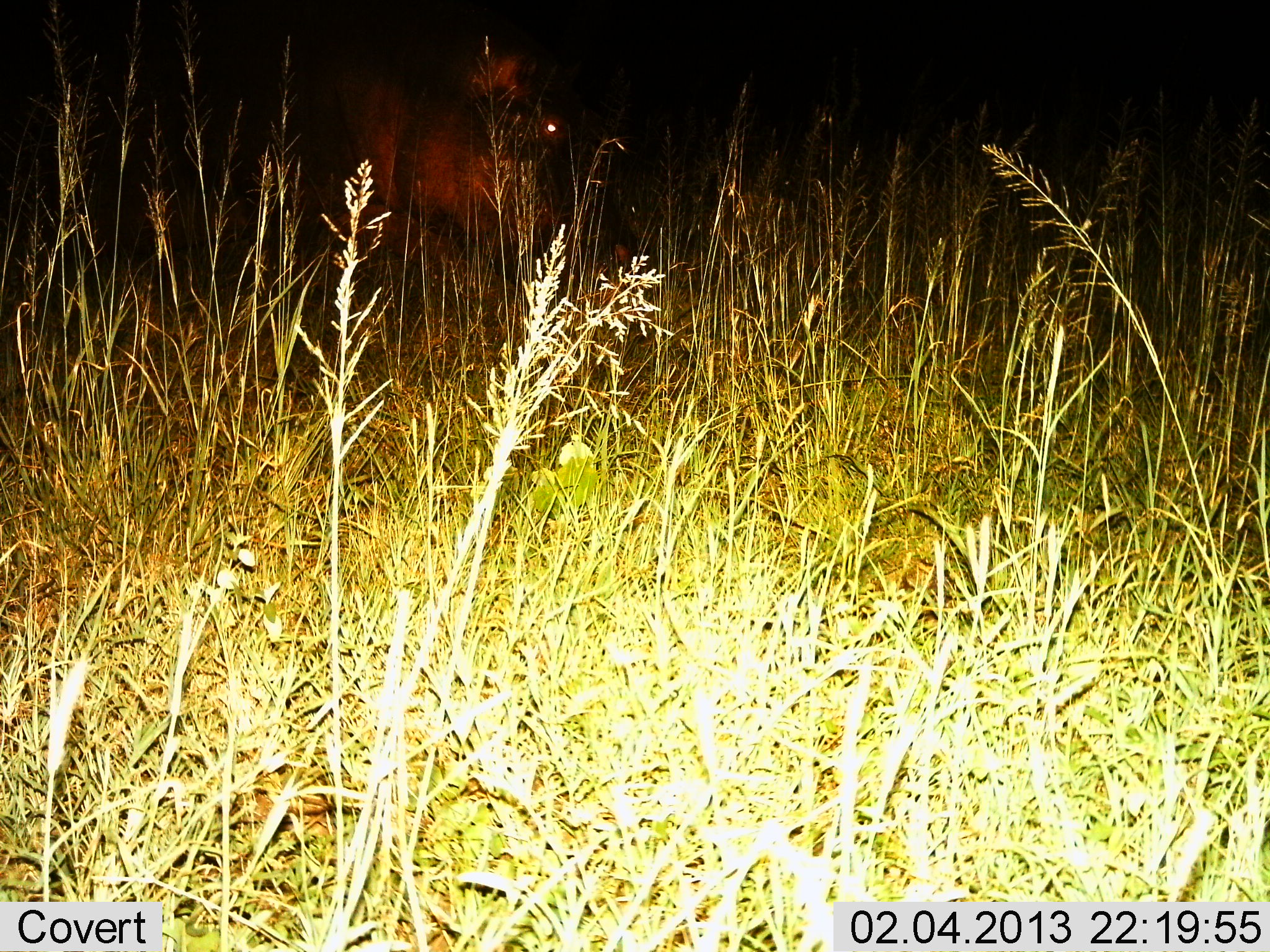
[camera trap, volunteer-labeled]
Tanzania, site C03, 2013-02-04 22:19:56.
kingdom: Animalia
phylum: Chordata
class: Mammalia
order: Artiodactyla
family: Hippopotamidae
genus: Hippopotamus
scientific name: Hippopotamus amphibius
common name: hippopotamus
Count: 1.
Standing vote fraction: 41%.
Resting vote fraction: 0%.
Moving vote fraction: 14%.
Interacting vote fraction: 0%.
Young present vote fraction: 0%.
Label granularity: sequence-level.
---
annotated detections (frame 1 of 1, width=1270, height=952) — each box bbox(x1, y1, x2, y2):
animal: bbox(311, 31, 639, 296)